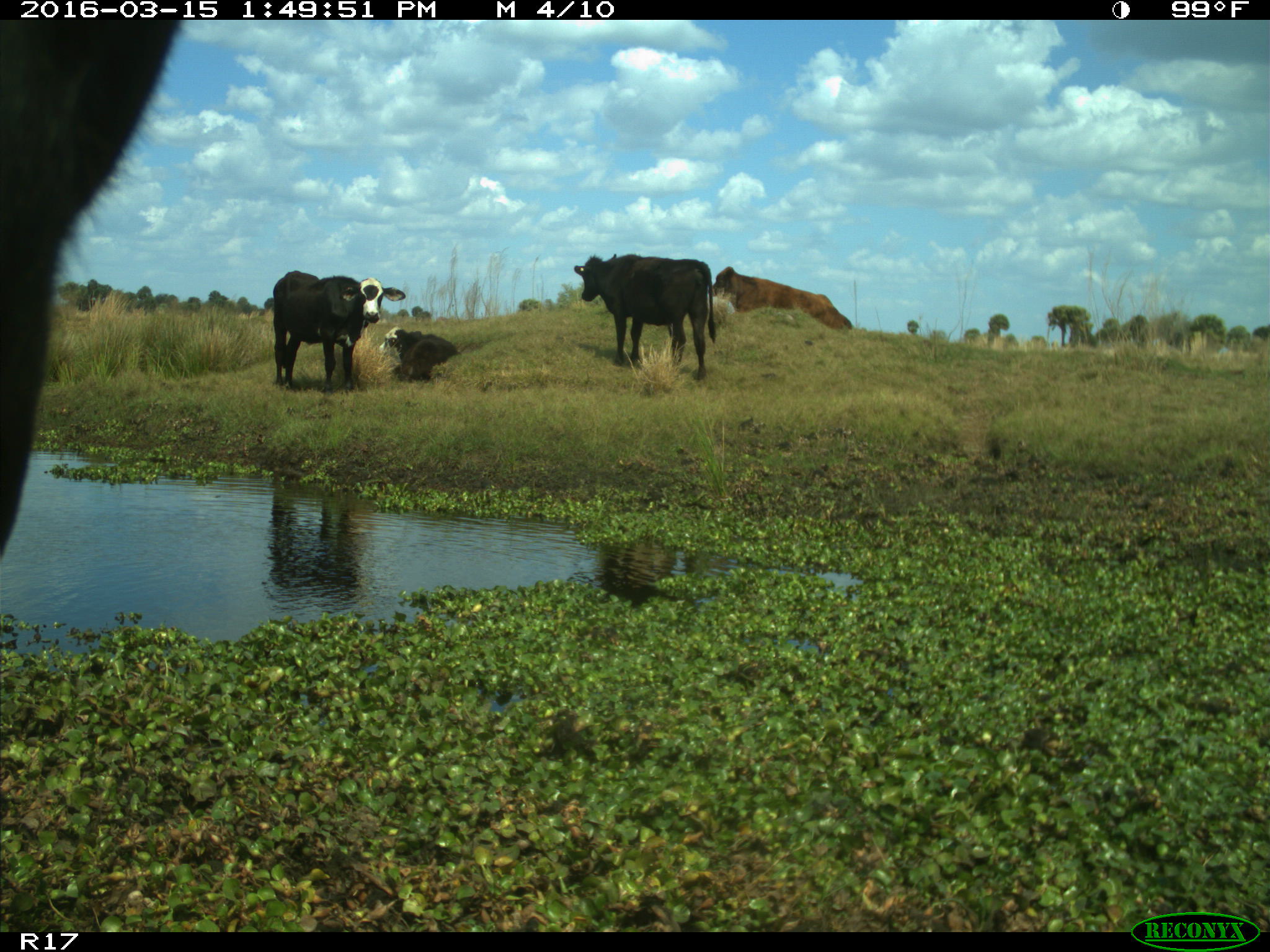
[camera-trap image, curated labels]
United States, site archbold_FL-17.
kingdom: Animalia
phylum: Chordata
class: Mammalia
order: Artiodactyla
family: Bovidae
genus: Bos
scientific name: Bos taurus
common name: domestic cow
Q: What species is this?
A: Bos taurus (domestic cow).